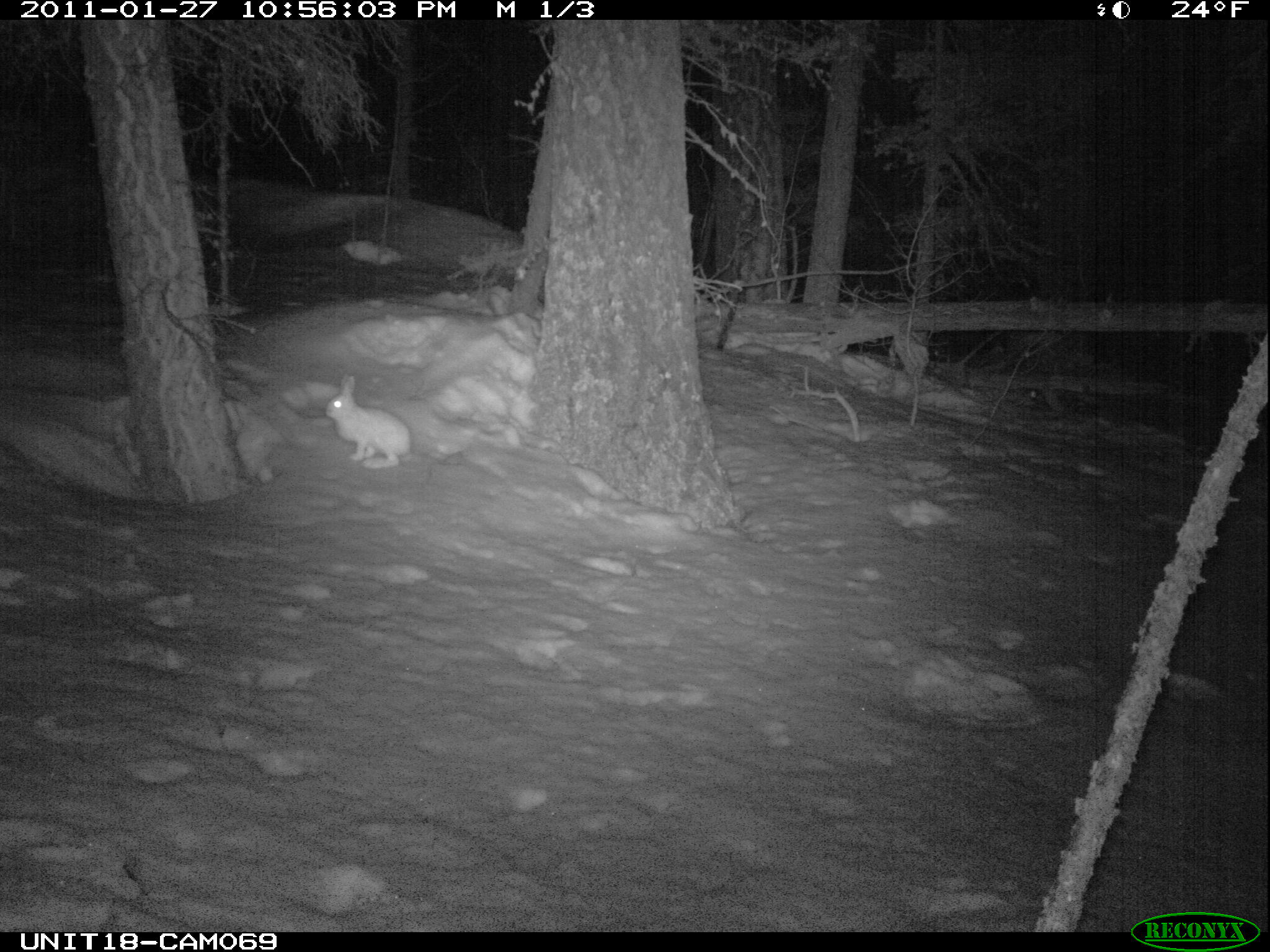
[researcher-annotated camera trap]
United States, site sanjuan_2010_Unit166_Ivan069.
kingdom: Animalia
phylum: Chordata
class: Mammalia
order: Lagomorpha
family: Leporidae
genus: Lepus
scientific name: Lepus americanus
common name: snowshoe hare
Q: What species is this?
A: Lepus americanus (snowshoe hare).